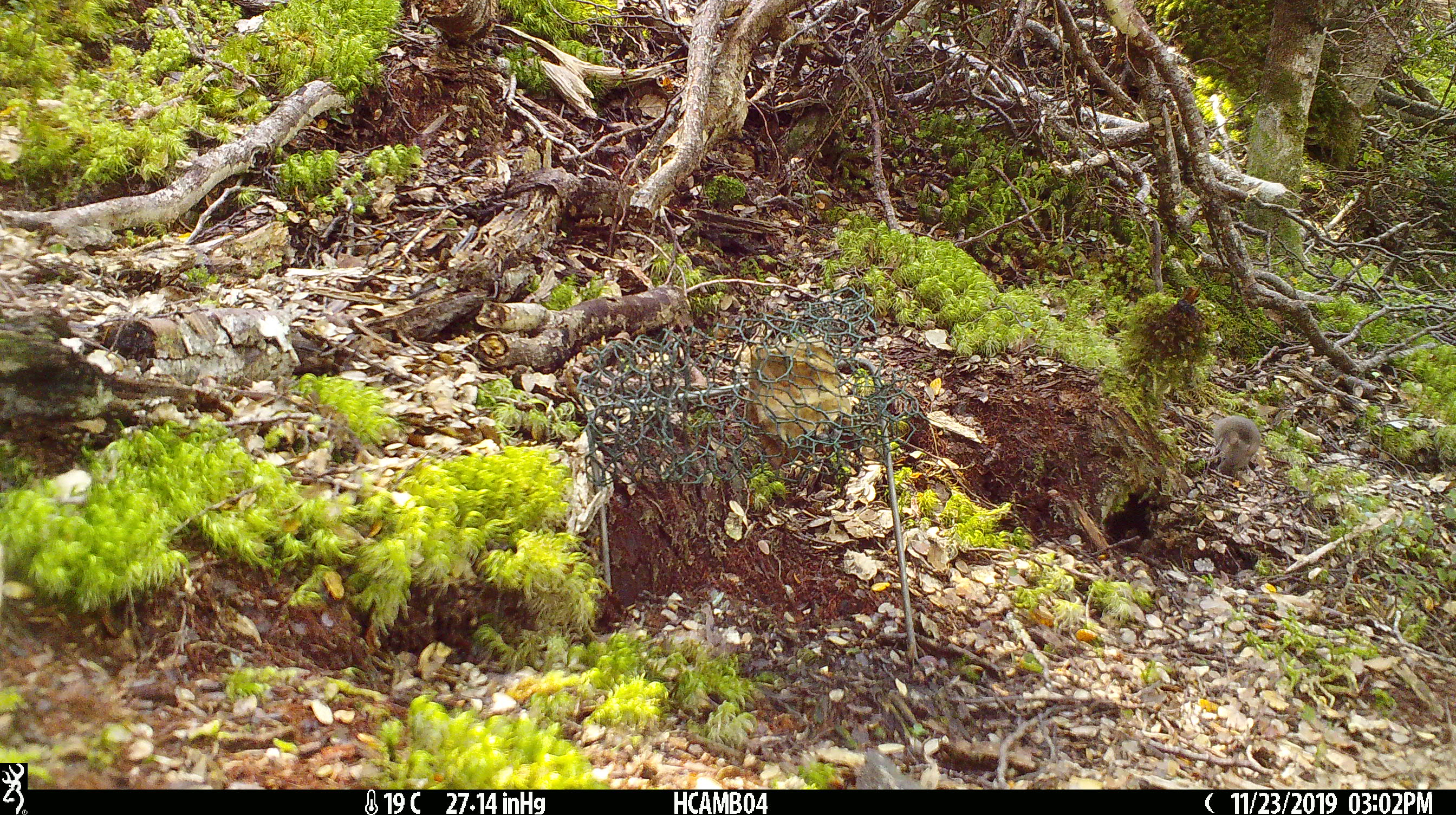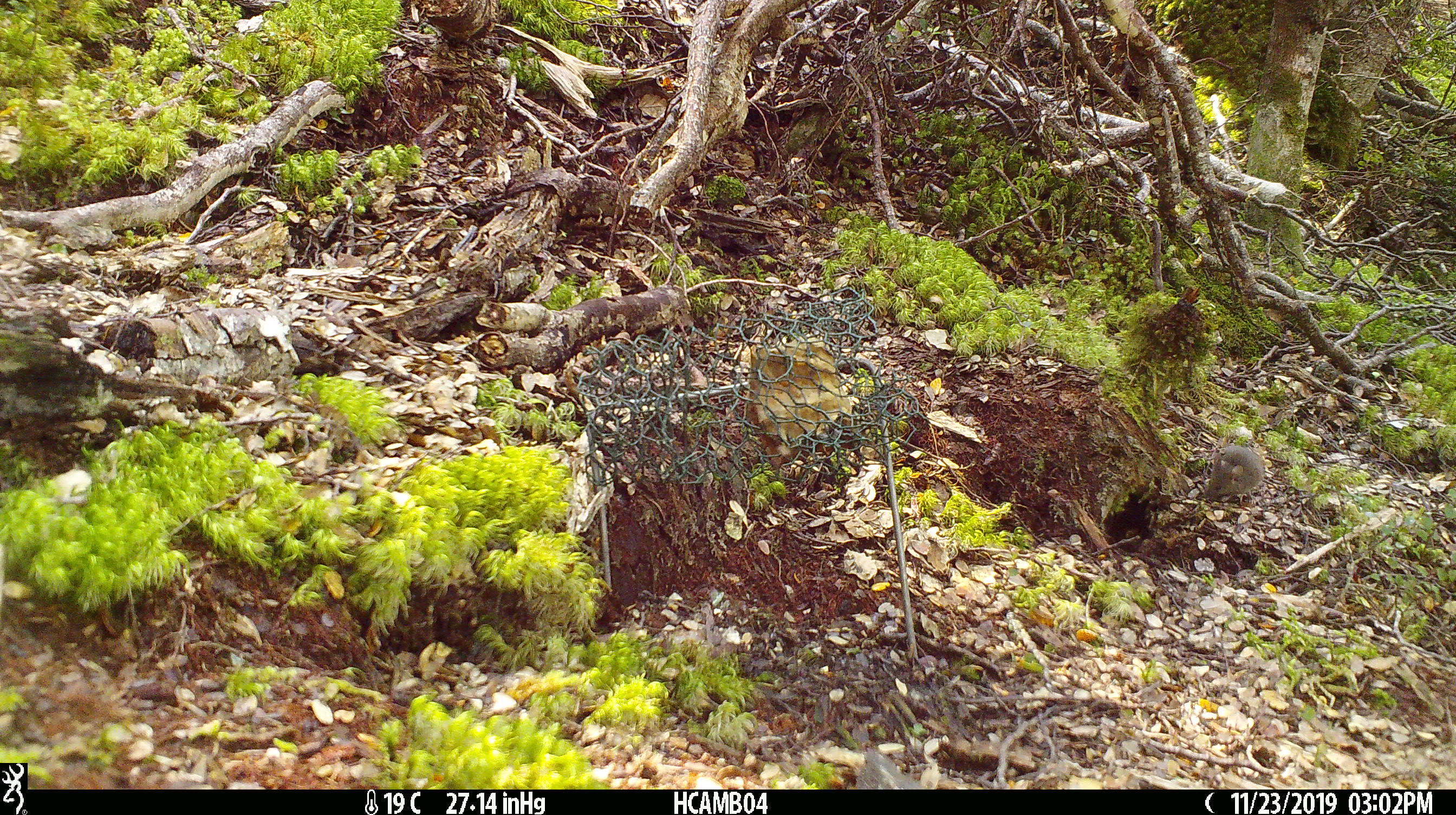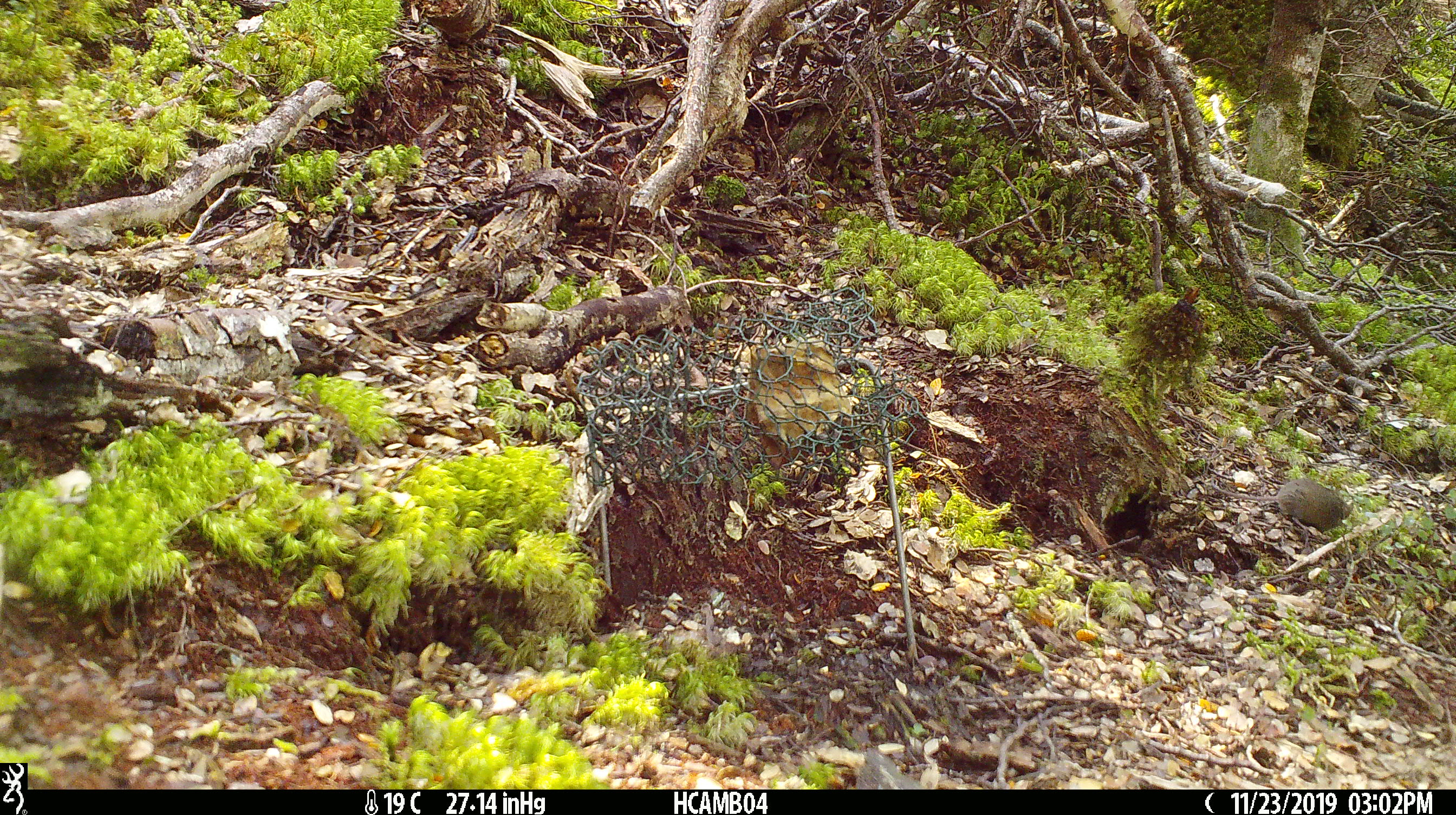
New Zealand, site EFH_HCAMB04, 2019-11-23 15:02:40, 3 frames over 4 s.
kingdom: Animalia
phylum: Chordata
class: Mammalia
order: Rodentia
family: Muridae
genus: Mus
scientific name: Mus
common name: mouse